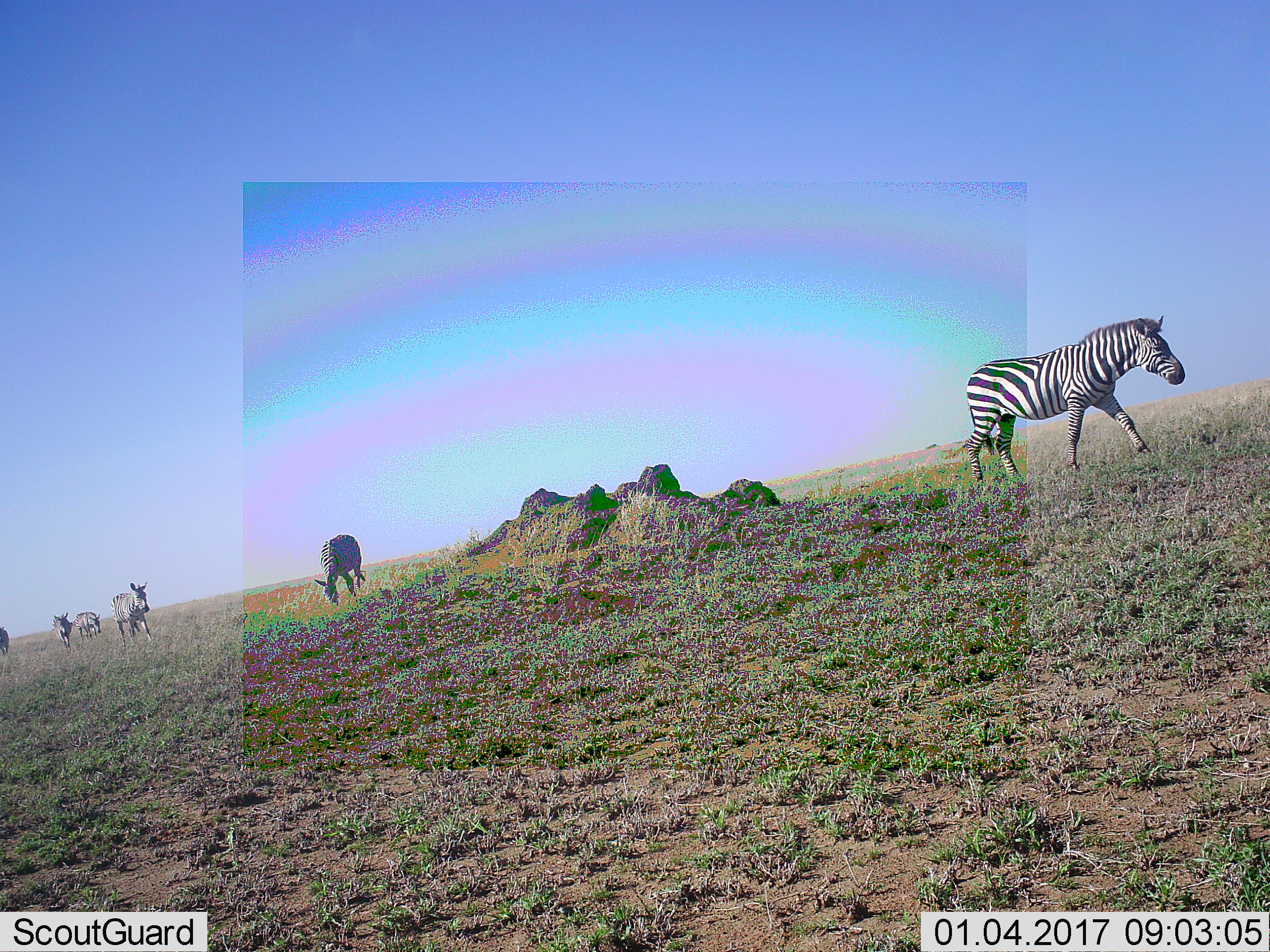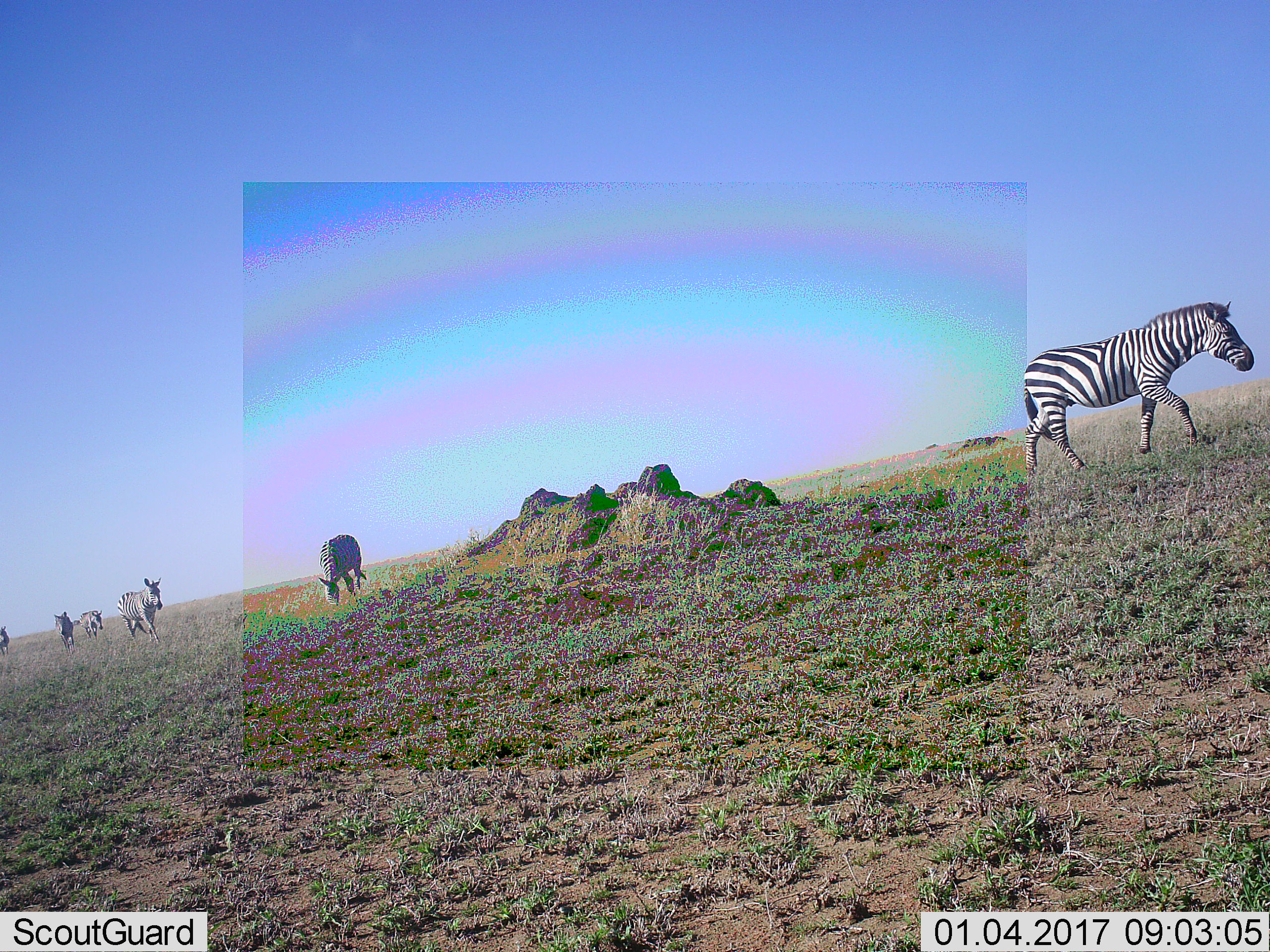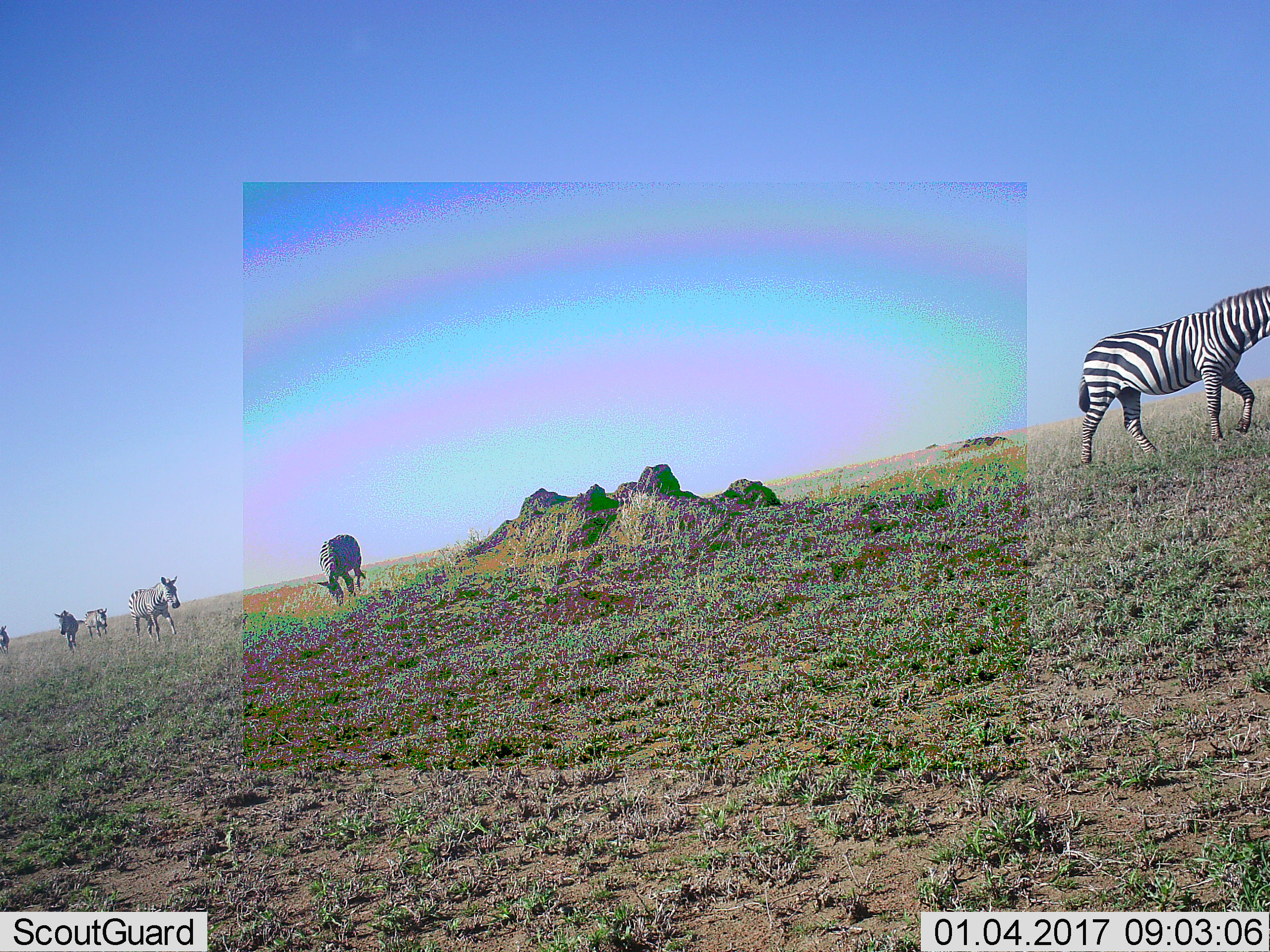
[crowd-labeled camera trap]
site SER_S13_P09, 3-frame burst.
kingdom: Animalia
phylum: Chordata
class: Mammalia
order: Perissodactyla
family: Equidae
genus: Equus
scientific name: Equus quagga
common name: plains zebra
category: zebraplains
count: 6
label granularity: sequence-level